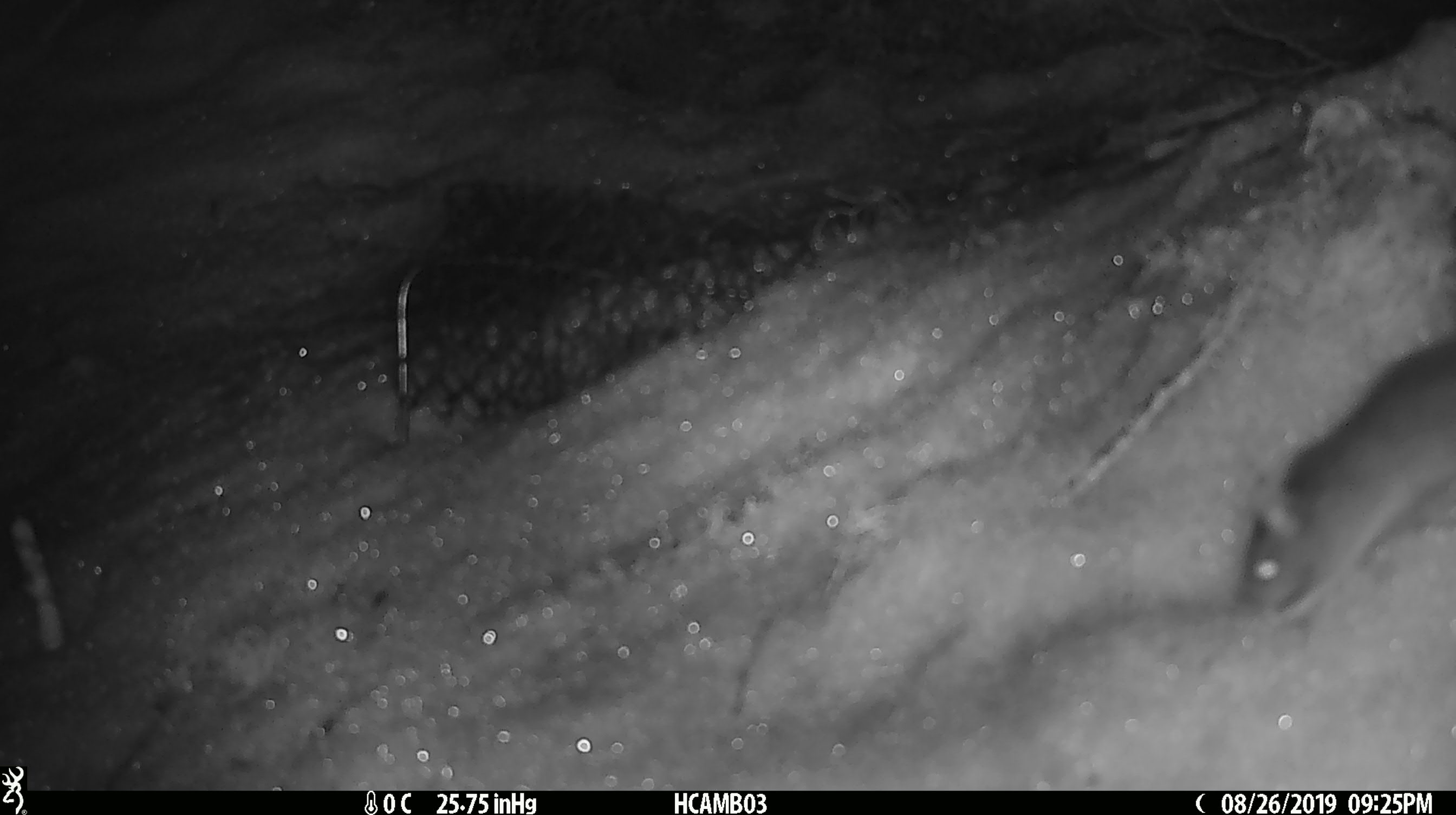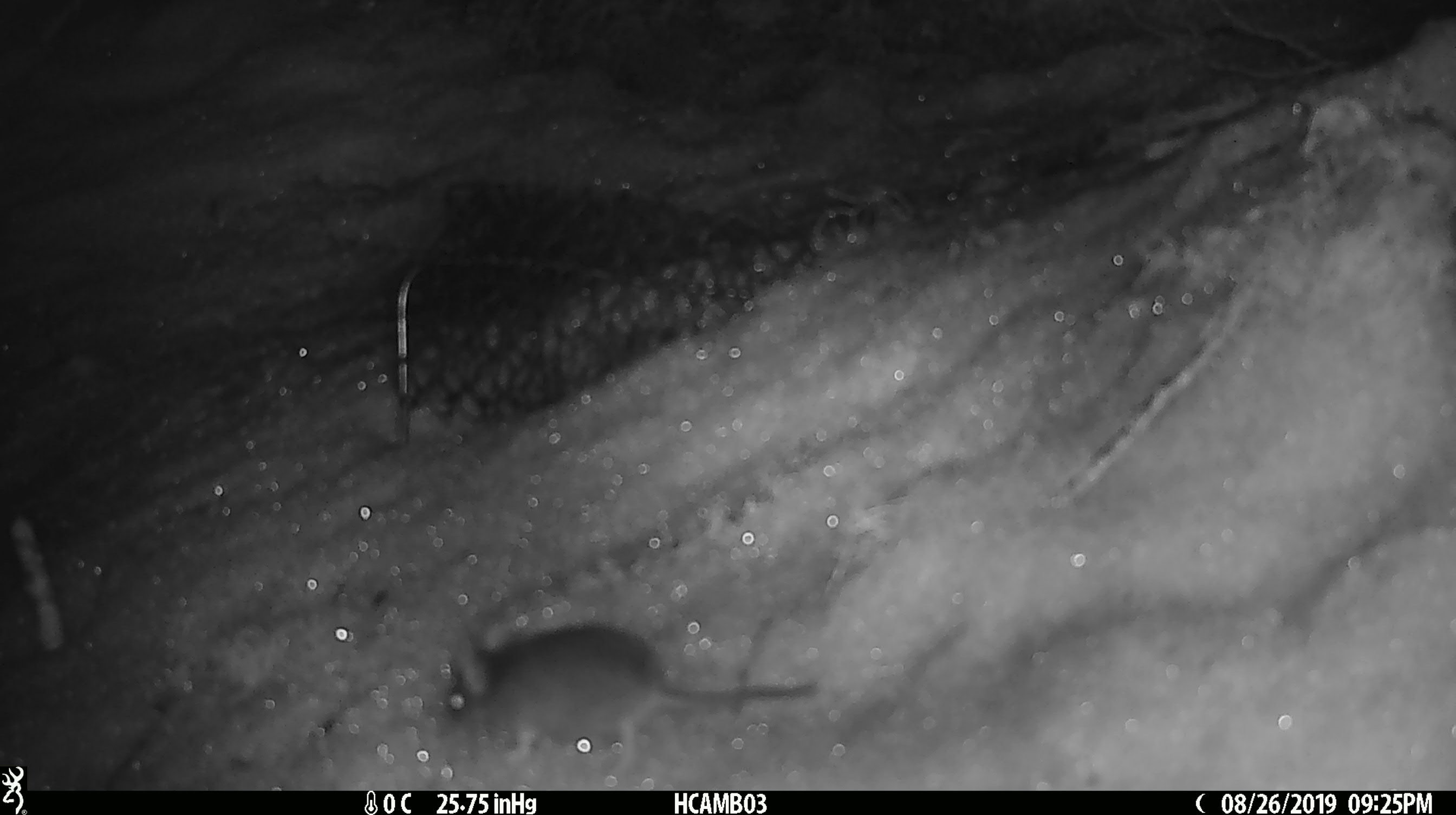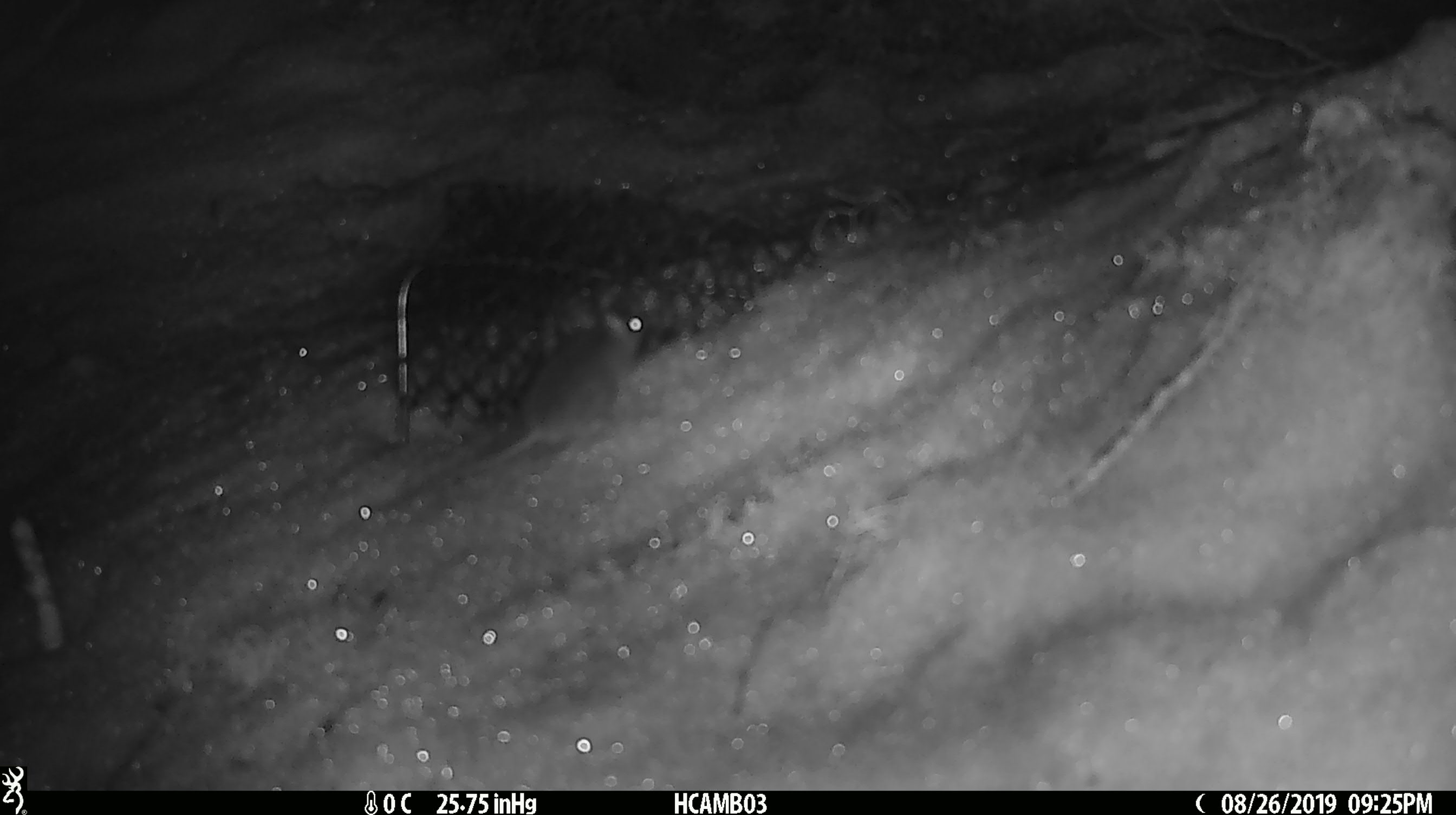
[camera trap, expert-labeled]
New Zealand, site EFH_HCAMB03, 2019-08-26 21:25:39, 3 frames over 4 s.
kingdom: Animalia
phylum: Chordata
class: Mammalia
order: Rodentia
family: Muridae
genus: Mus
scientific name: Mus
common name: mouse